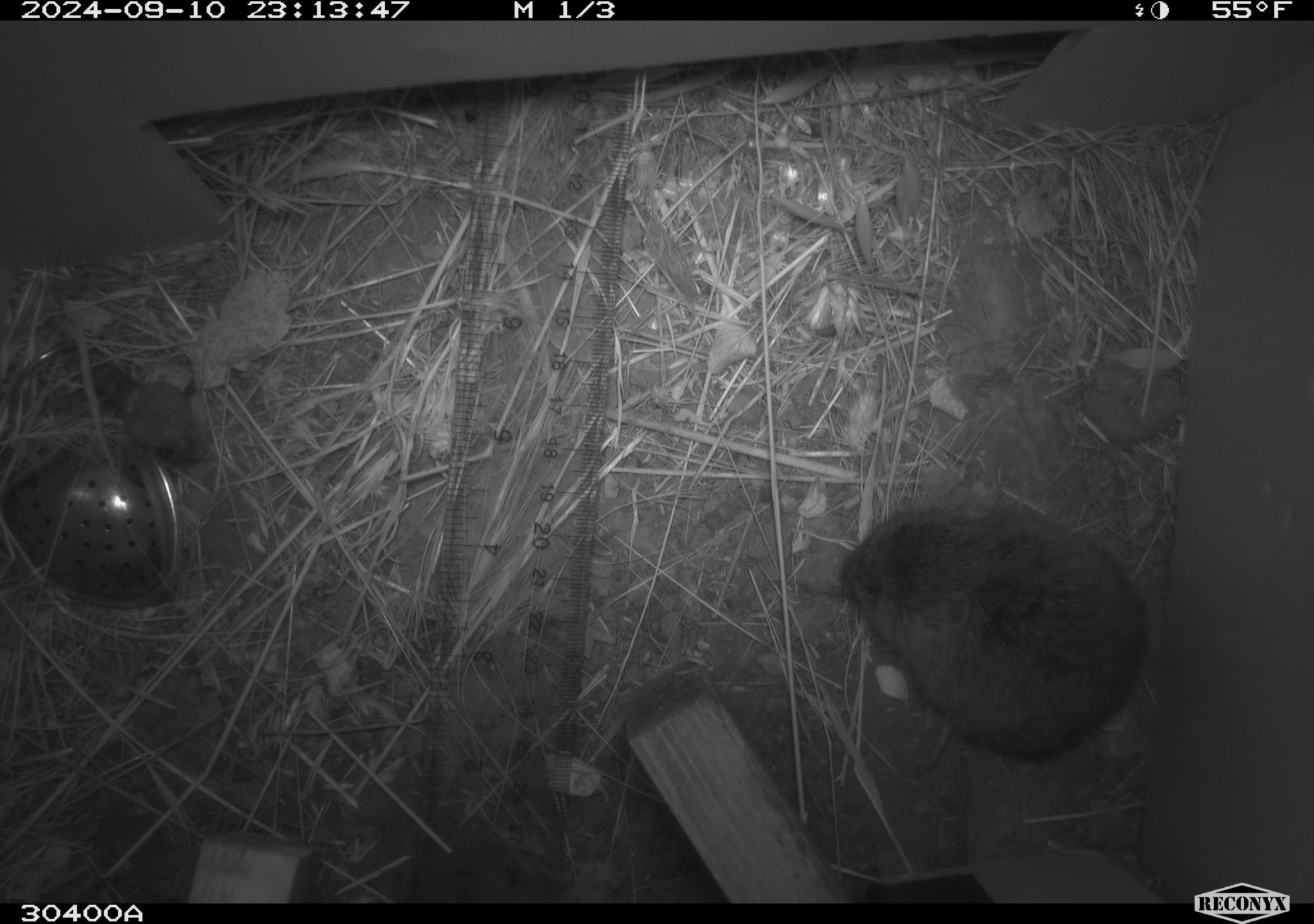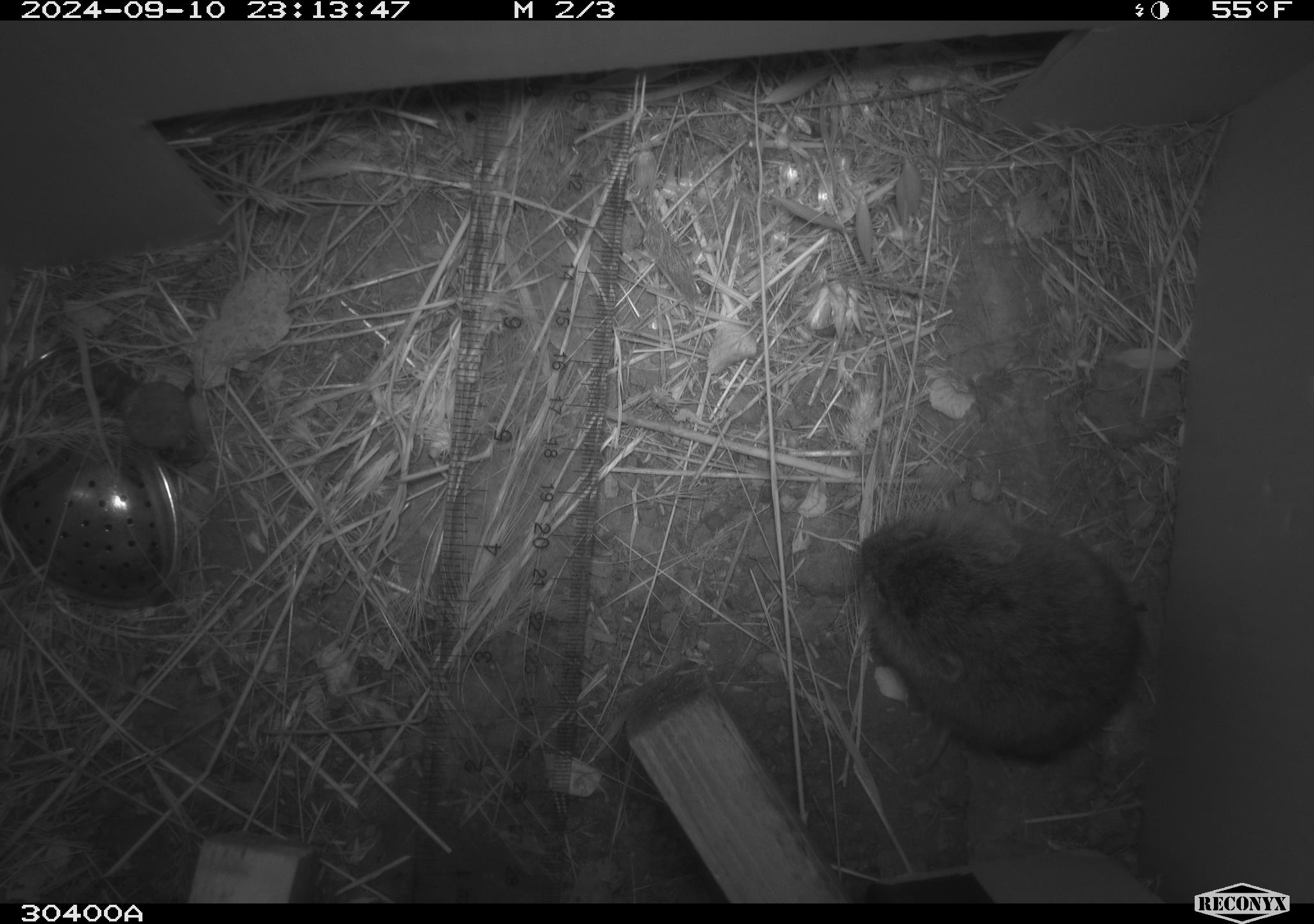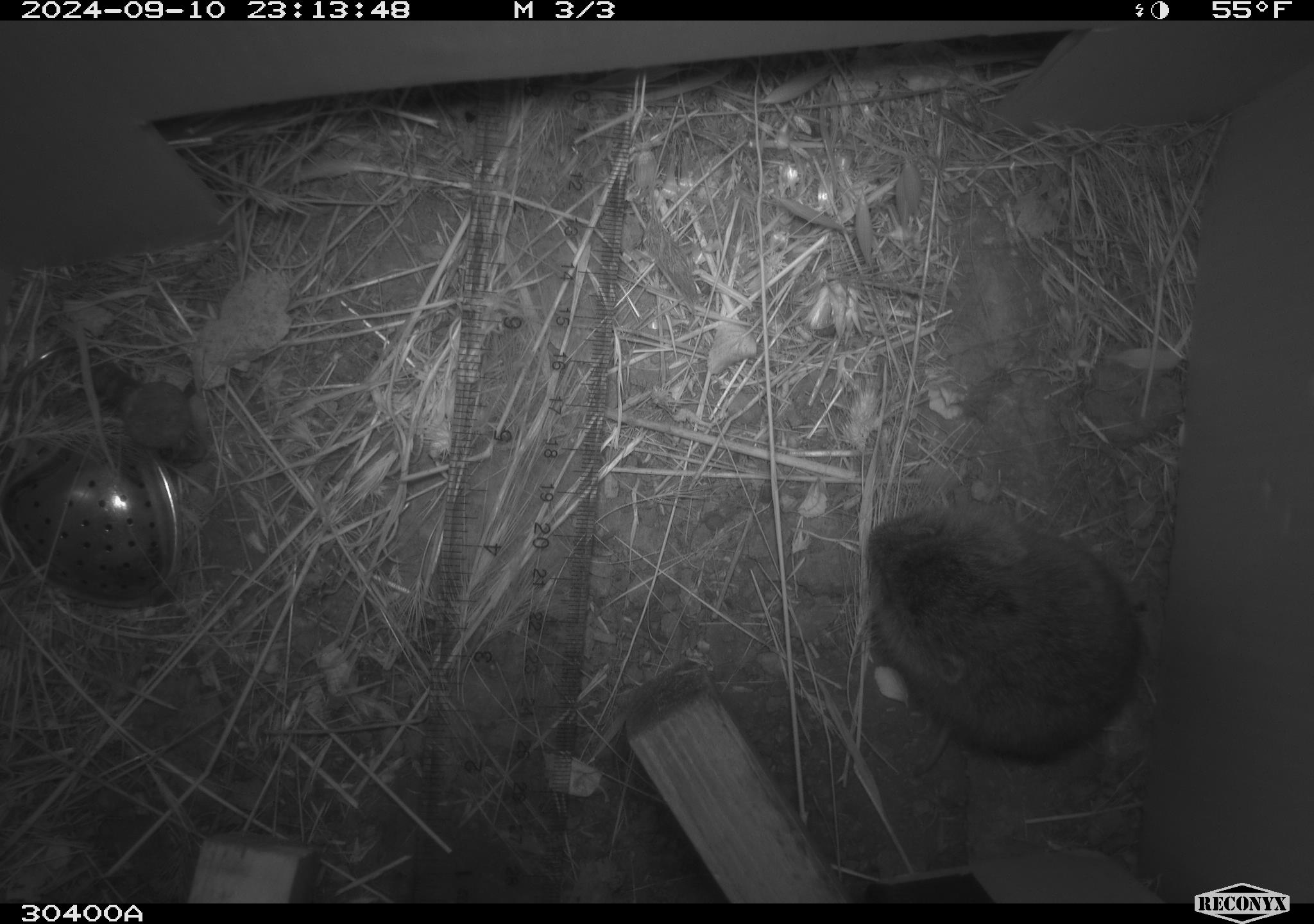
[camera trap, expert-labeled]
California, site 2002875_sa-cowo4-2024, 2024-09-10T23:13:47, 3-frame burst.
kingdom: Animalia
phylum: Chordata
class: Mammalia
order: Rodentia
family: Cricetidae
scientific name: Arvicolinae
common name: voles, lemmings, and muskrats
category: arvicolinae subfamily